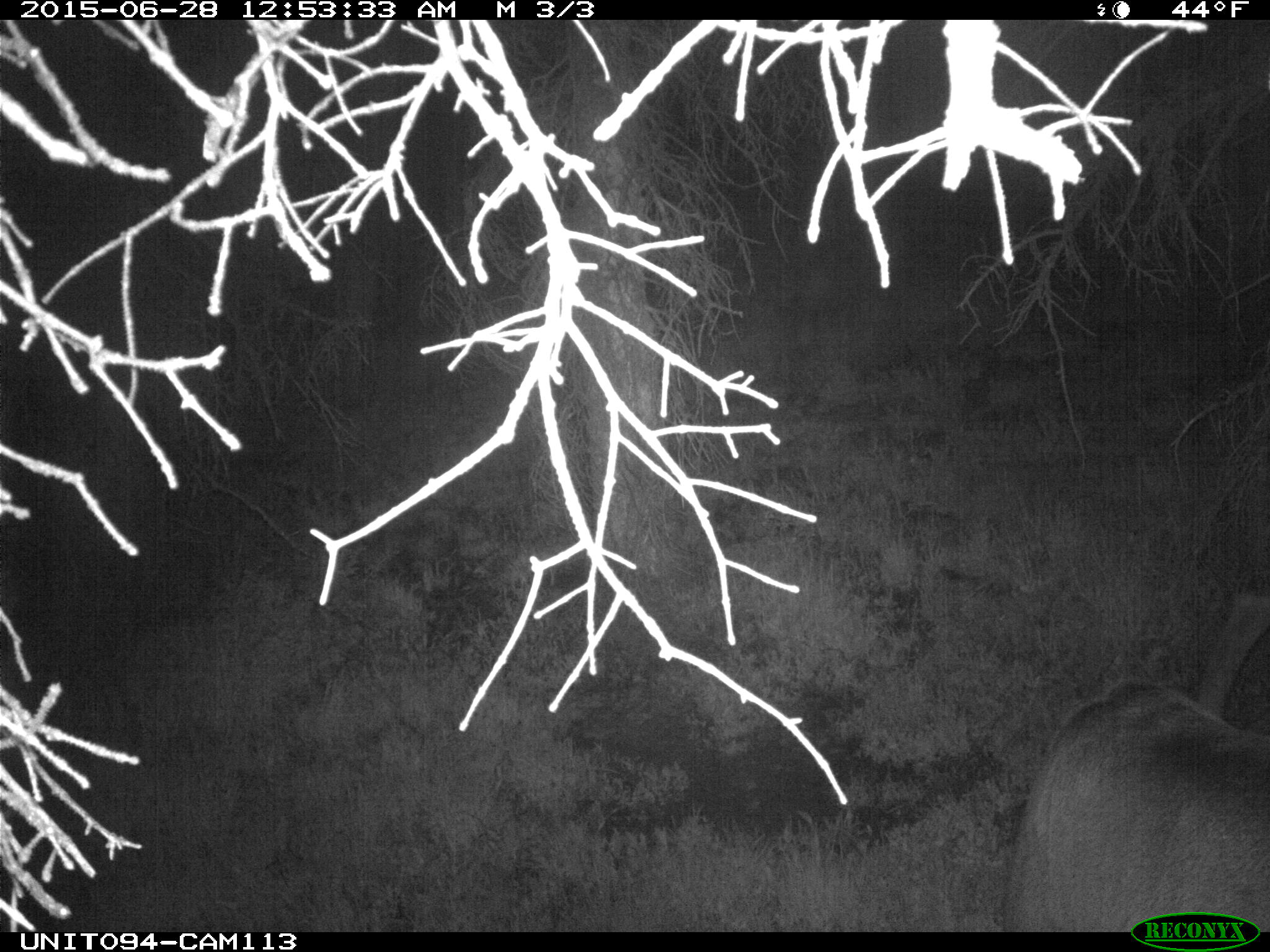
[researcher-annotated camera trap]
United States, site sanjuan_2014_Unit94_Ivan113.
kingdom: Animalia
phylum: Chordata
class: Mammalia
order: Artiodactyla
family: Cervidae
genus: Cervus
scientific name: Cervus elaphus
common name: red deer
Cervus elaphus (red deer).